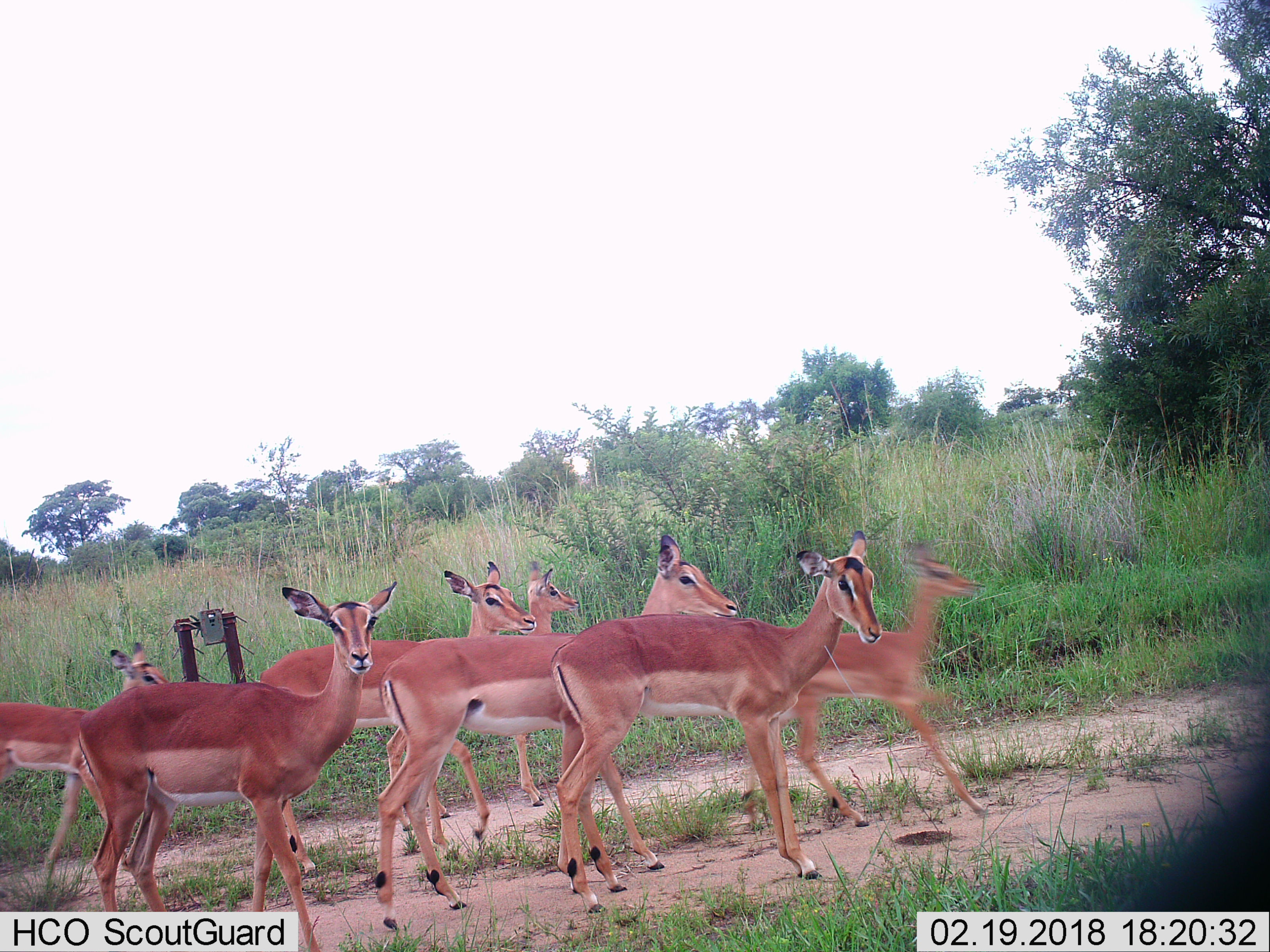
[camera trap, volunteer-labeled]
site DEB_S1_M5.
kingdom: Animalia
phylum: Chordata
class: Mammalia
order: Artiodactyla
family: Bovidae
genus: Aepyceros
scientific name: Aepyceros melampus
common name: impala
Impala (Aepyceros melampus), count 7. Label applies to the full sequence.